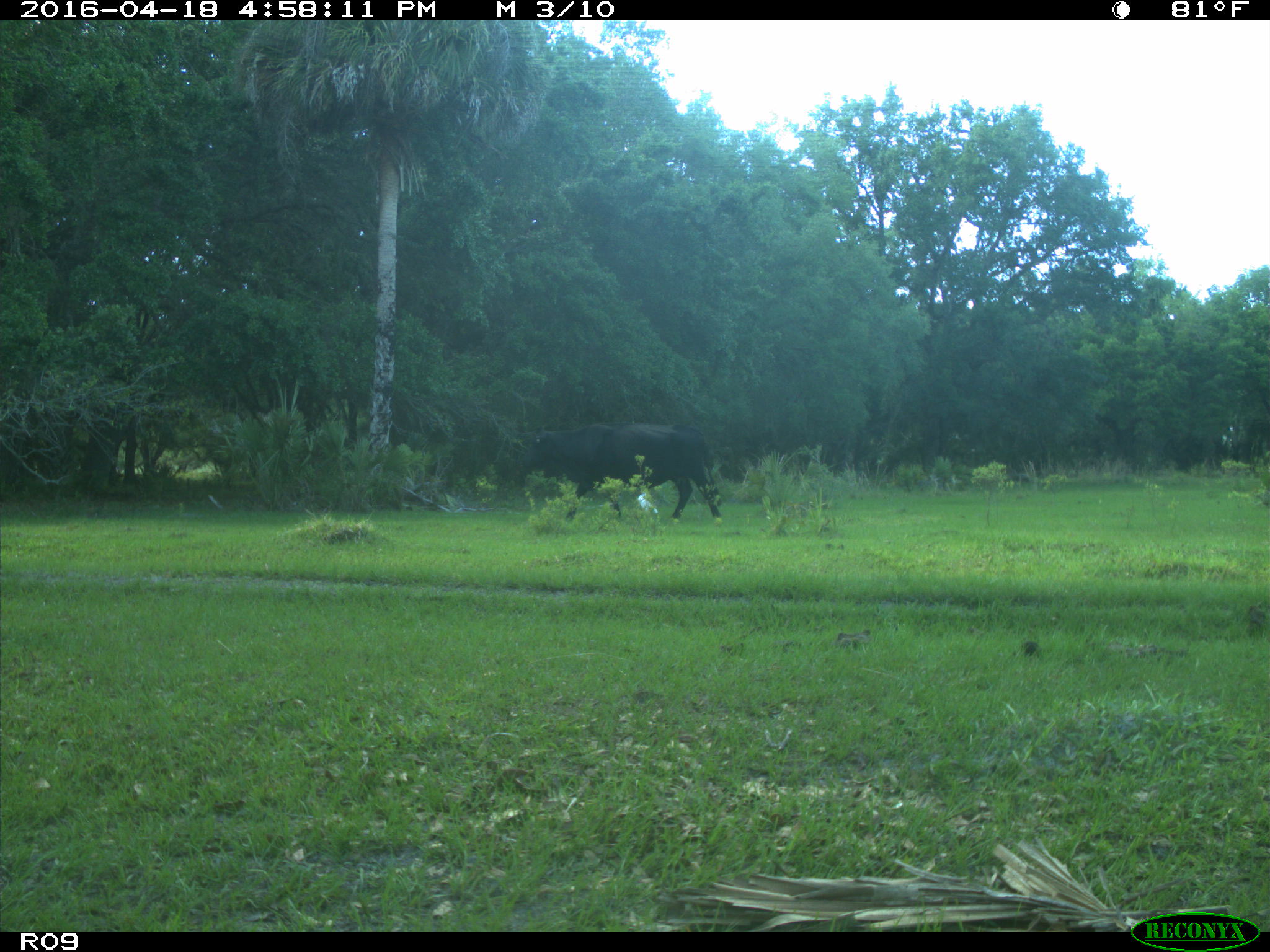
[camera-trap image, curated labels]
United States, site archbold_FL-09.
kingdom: Animalia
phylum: Chordata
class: Mammalia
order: Artiodactyla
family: Bovidae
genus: Bos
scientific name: Bos taurus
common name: domestic cow